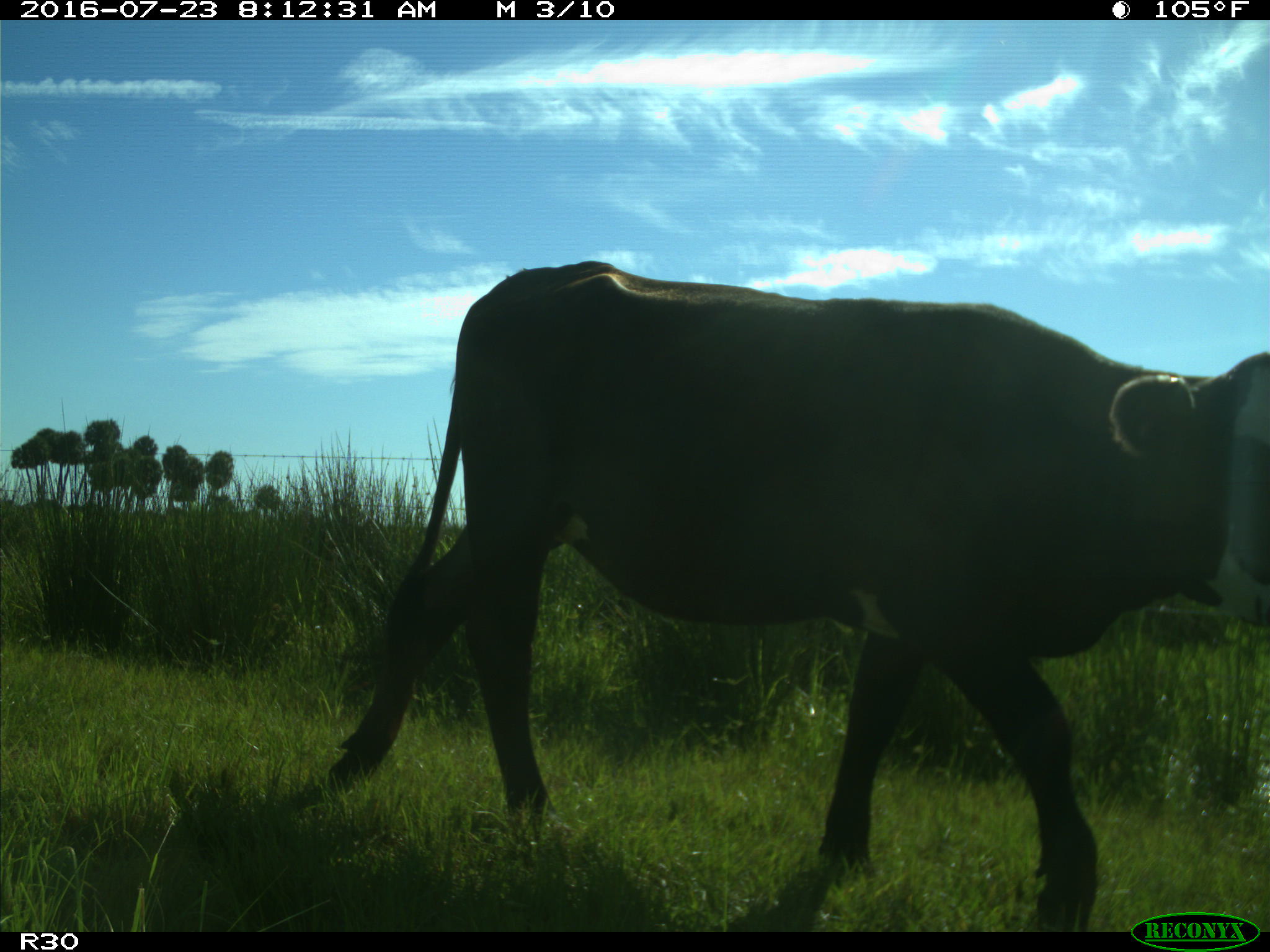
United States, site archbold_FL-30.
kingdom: Animalia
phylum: Chordata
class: Mammalia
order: Artiodactyla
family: Bovidae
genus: Bos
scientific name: Bos taurus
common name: domestic cow